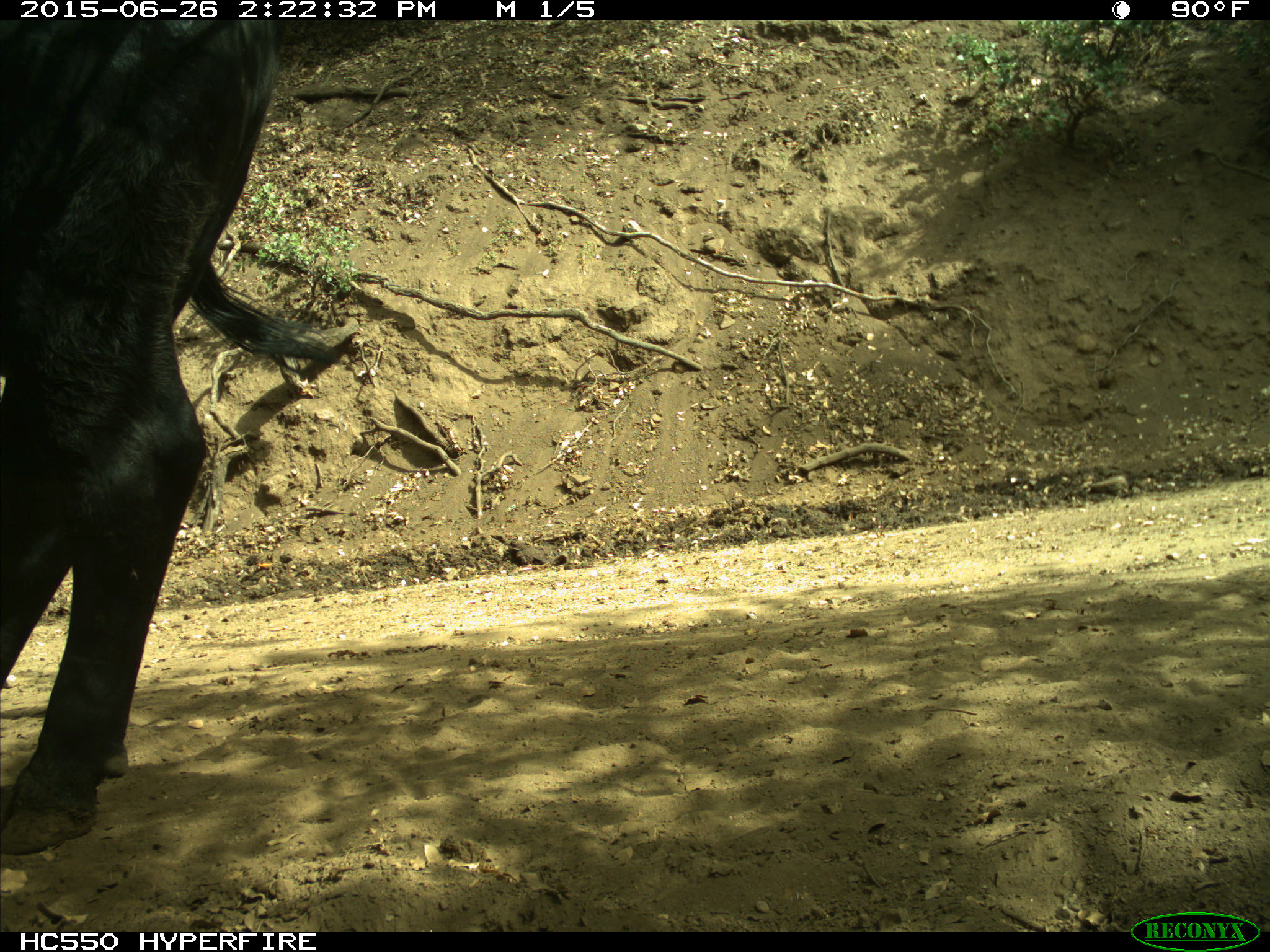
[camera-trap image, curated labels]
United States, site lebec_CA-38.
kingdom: Animalia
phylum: Chordata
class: Mammalia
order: Artiodactyla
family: Bovidae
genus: Bos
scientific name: Bos taurus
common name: domestic cow